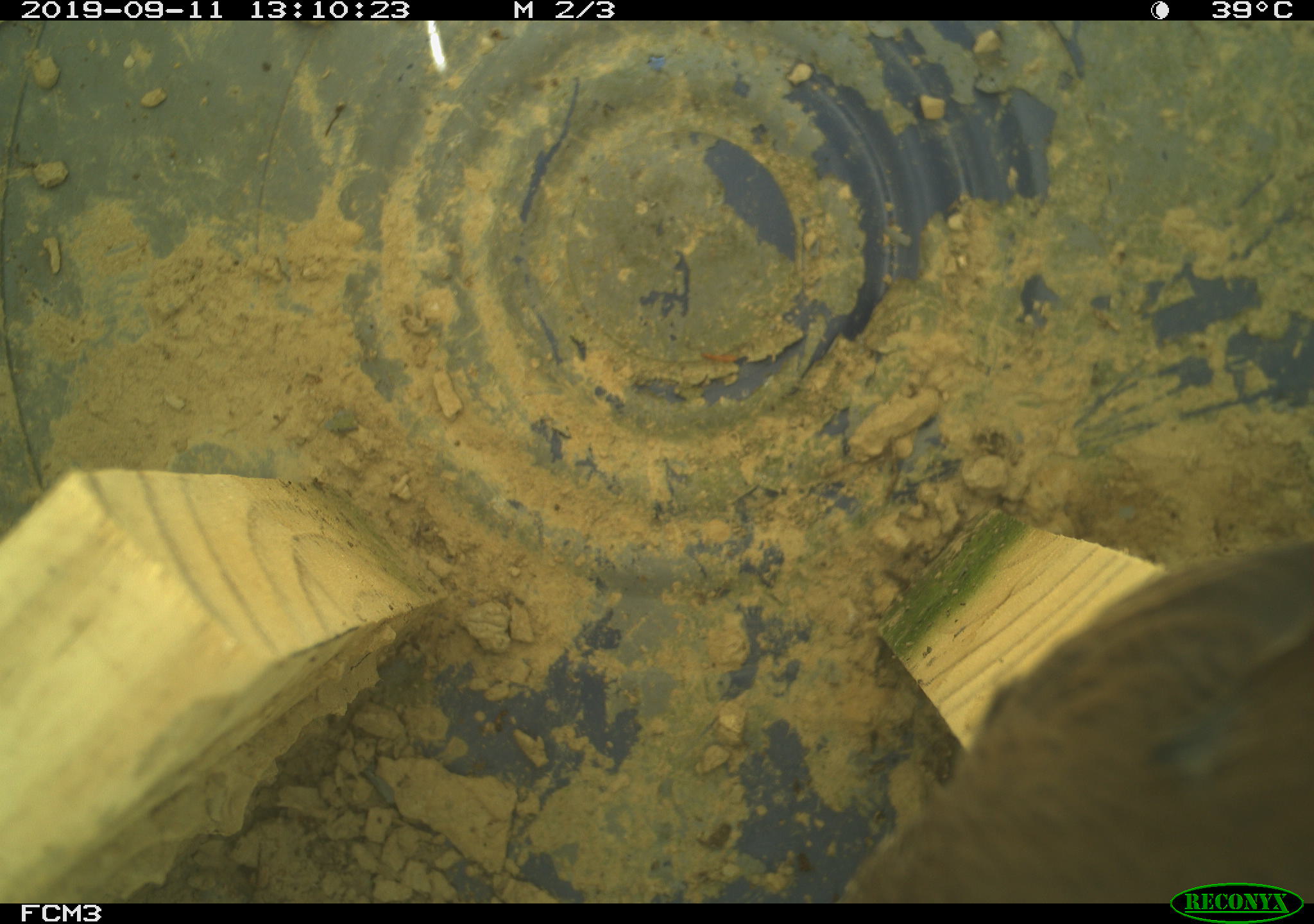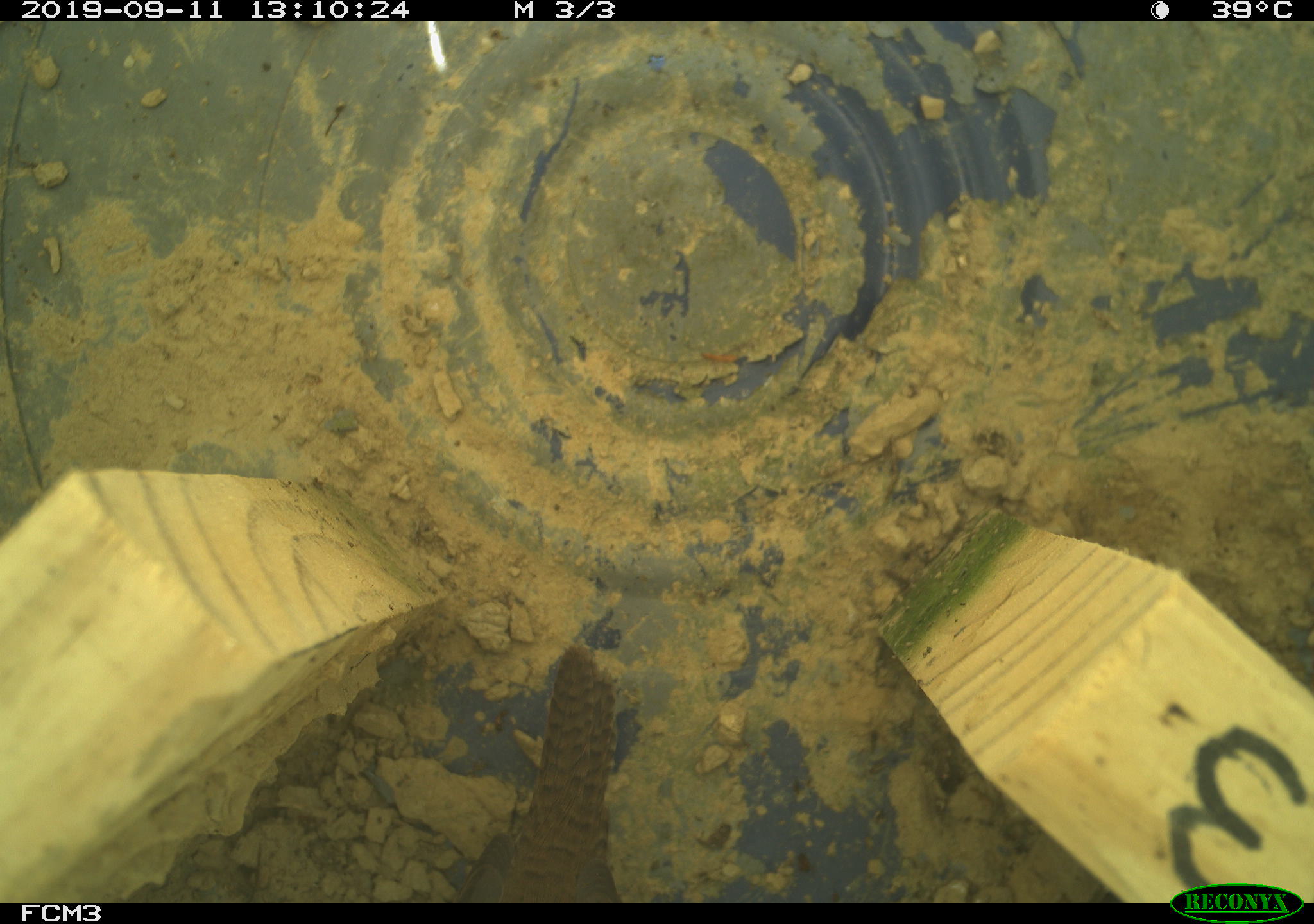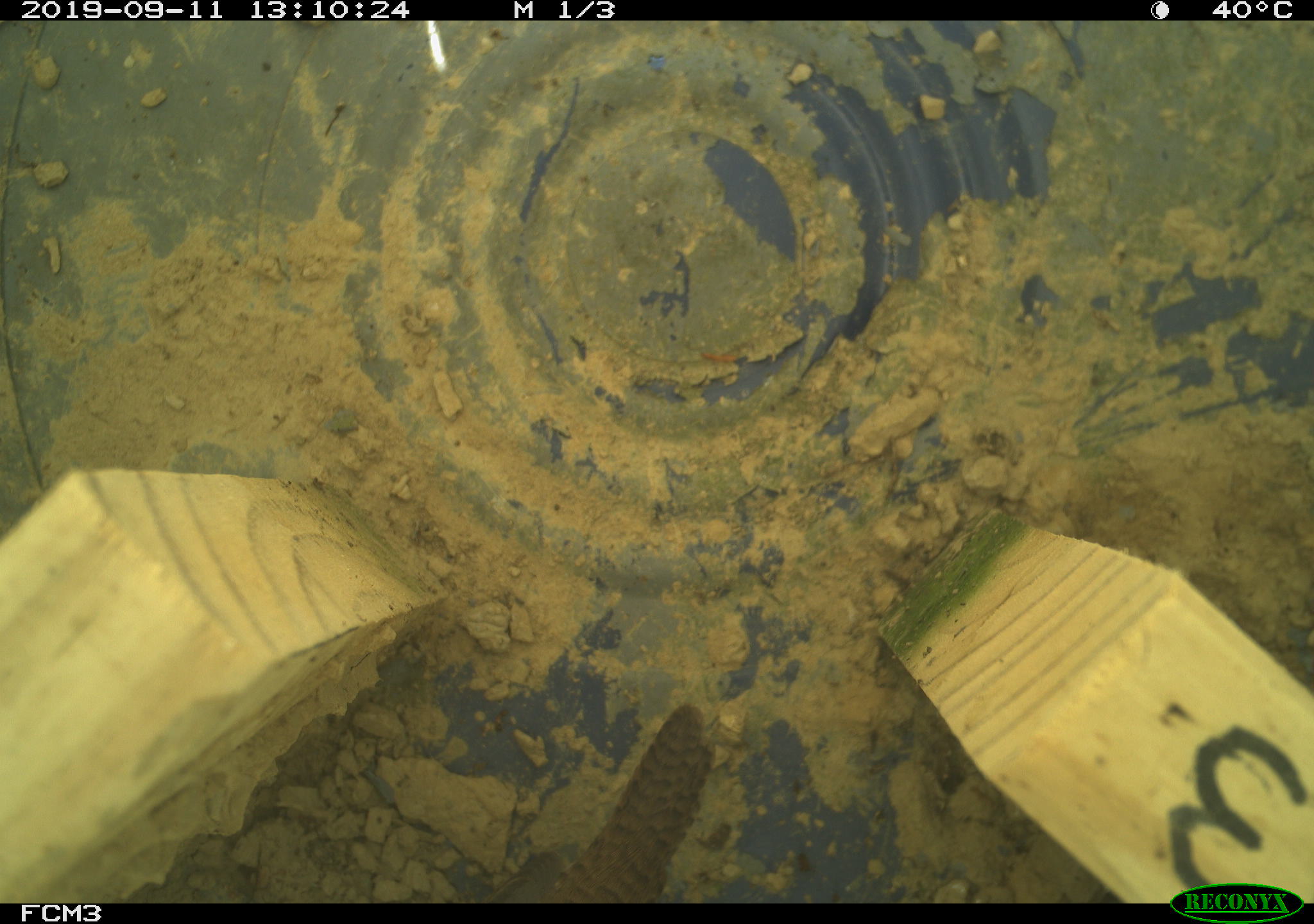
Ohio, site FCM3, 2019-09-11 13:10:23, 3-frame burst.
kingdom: Animalia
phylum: Chordata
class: Aves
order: Passeriformes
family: Troglodytidae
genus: Troglodytes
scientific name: Troglodytes aedon aedon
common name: northern house wren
Northern house wren (Troglodytes aedon aedon).